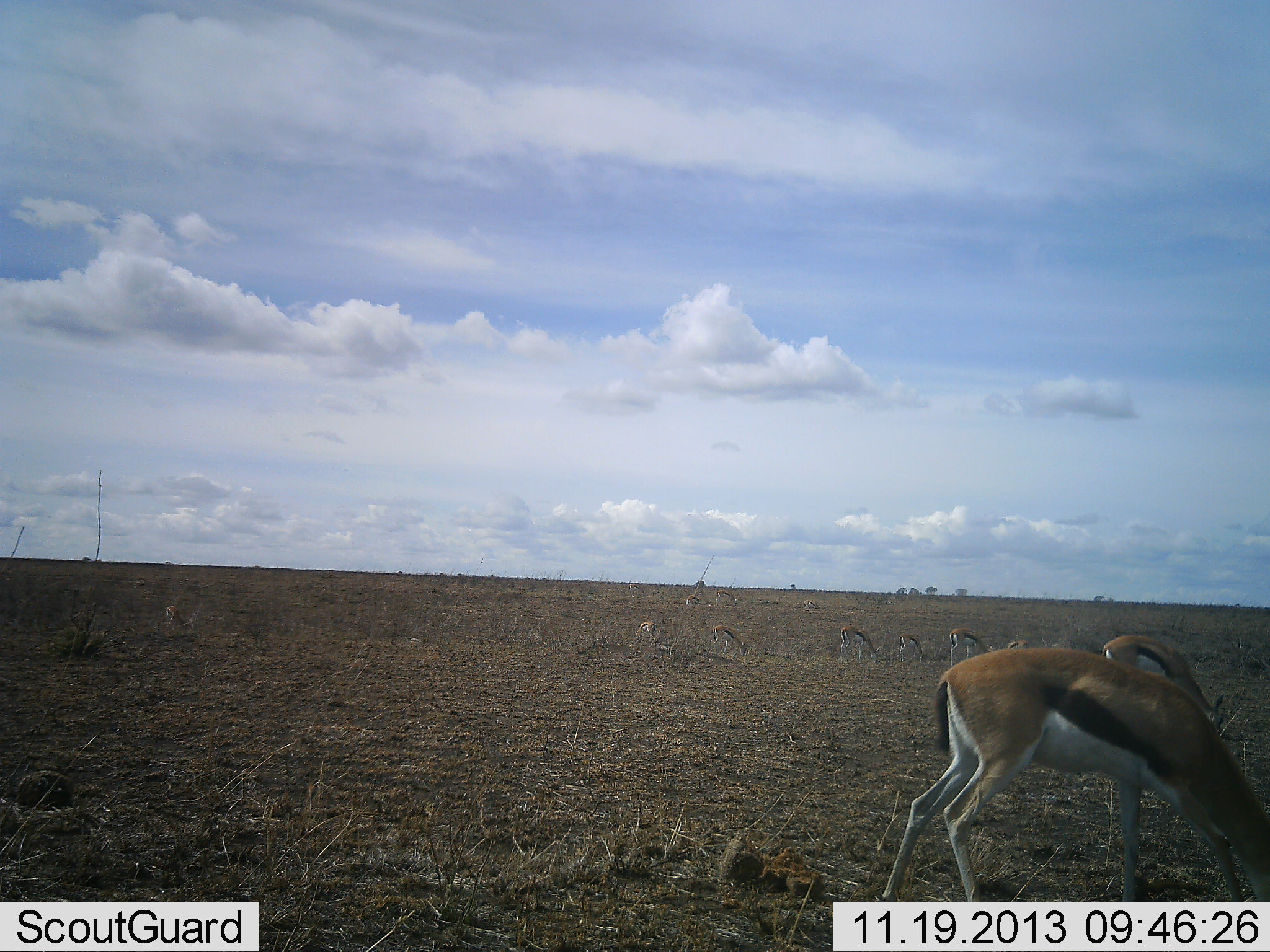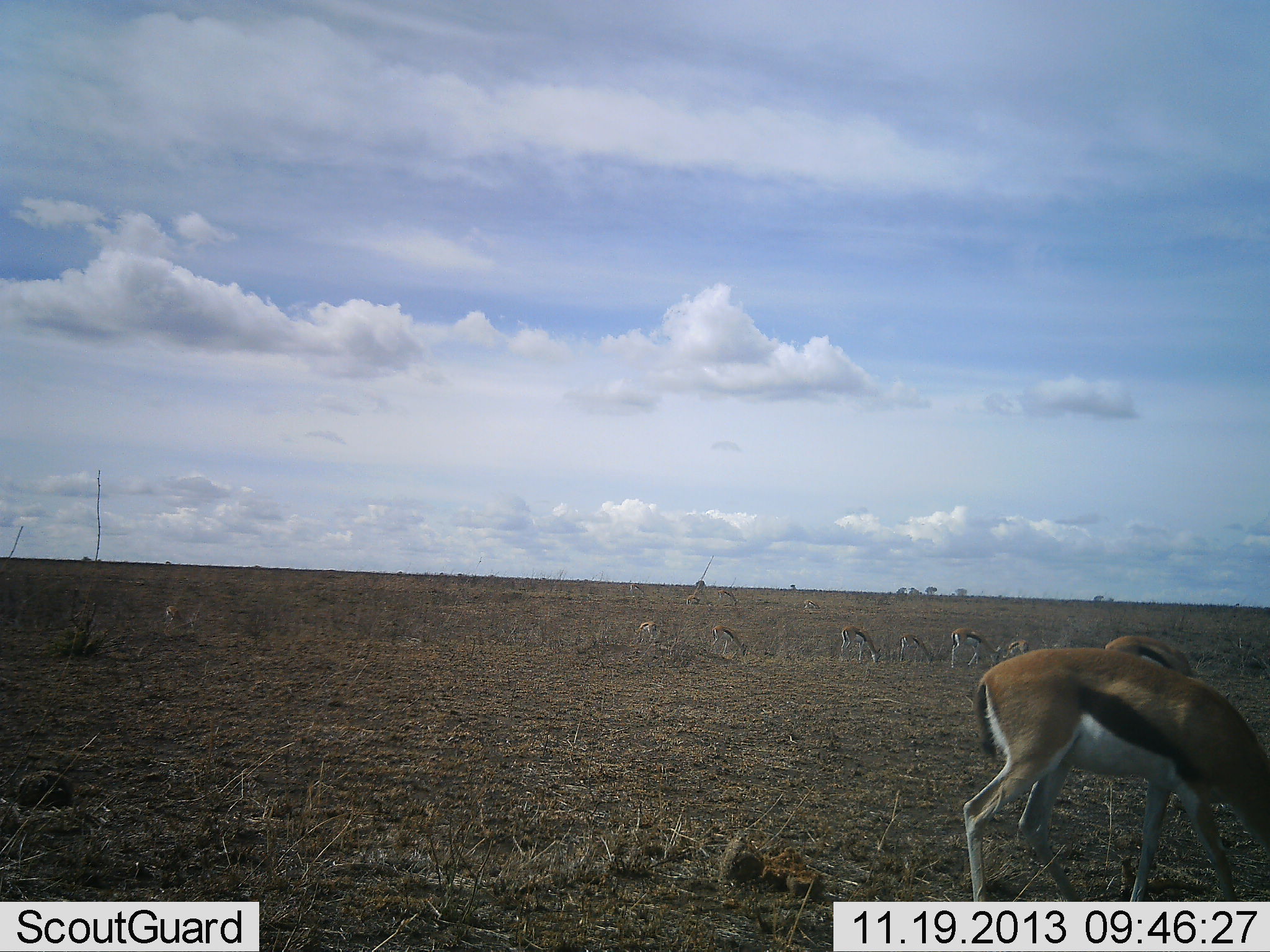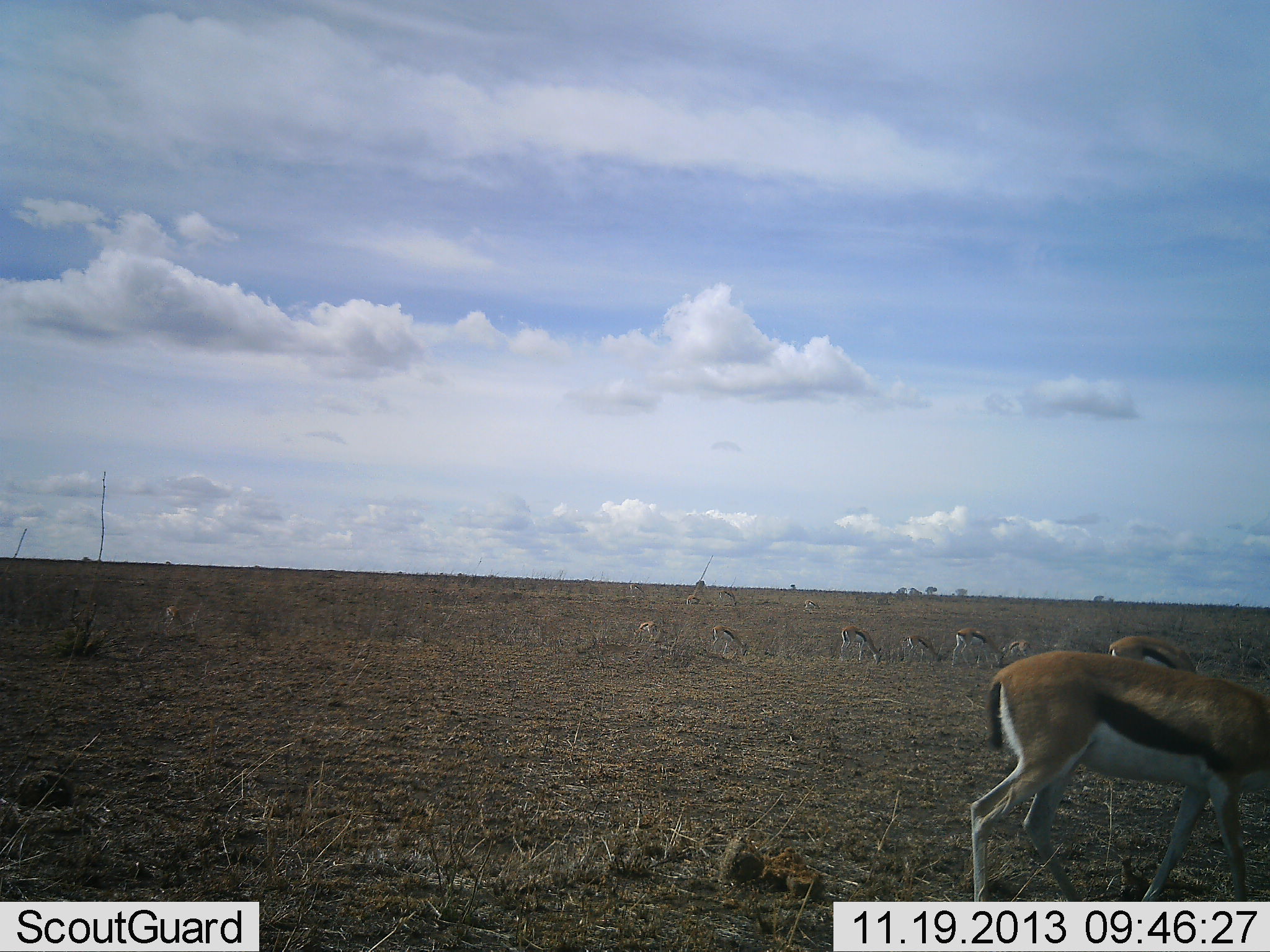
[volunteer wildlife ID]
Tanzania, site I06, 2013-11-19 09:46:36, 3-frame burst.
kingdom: Animalia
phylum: Chordata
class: Mammalia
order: Artiodactyla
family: Bovidae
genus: Eudorcas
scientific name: Eudorcas thomsonii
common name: thomson's gazelle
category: gazellethomsons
Gazellethomsons (thomson's gazelle) (Eudorcas thomsonii), count 8. Behavior (volunteer vote fractions): standing 30%, resting 0%, moving 10%, interacting 0%. Young present (vote fraction): 0%. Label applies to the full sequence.